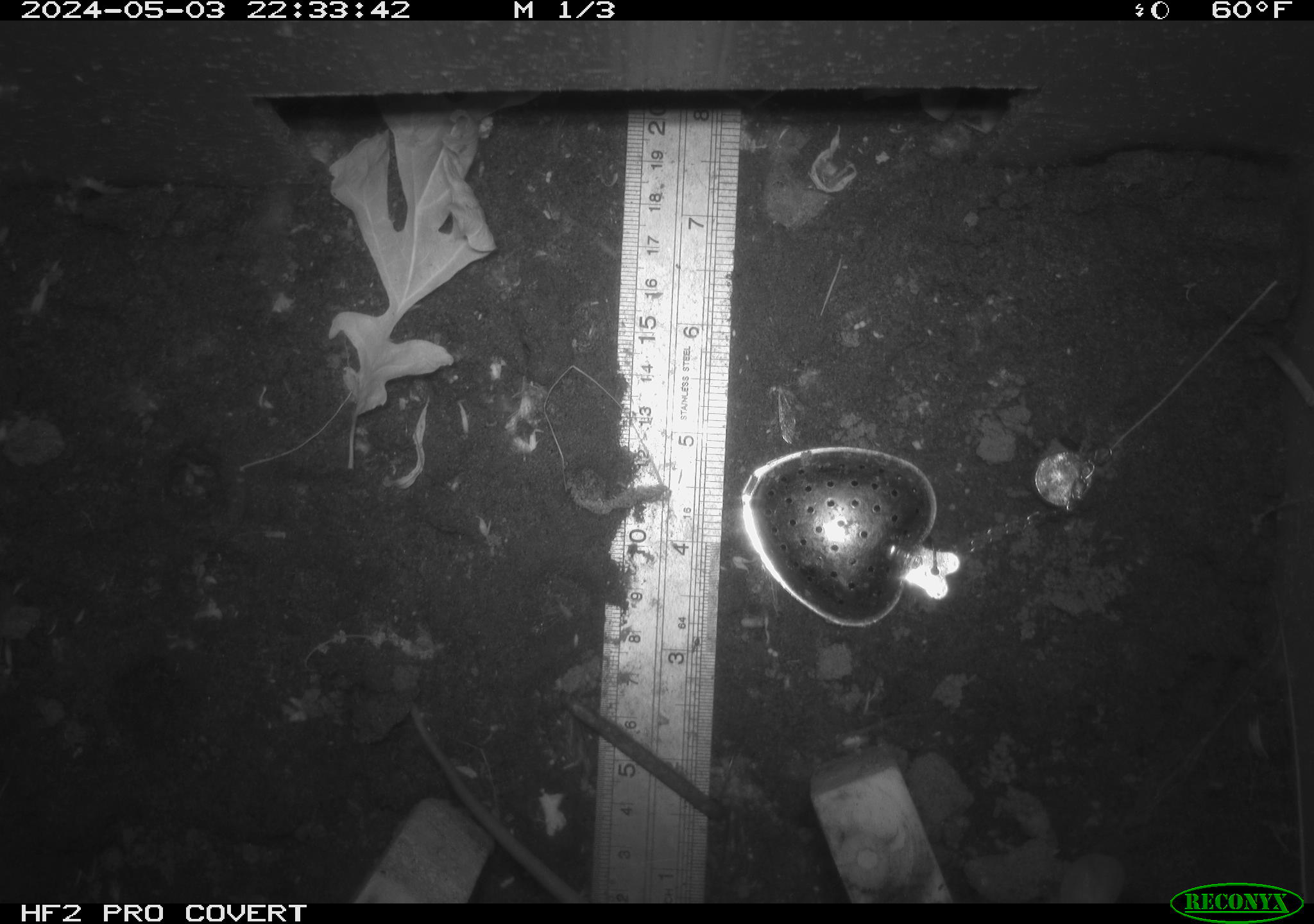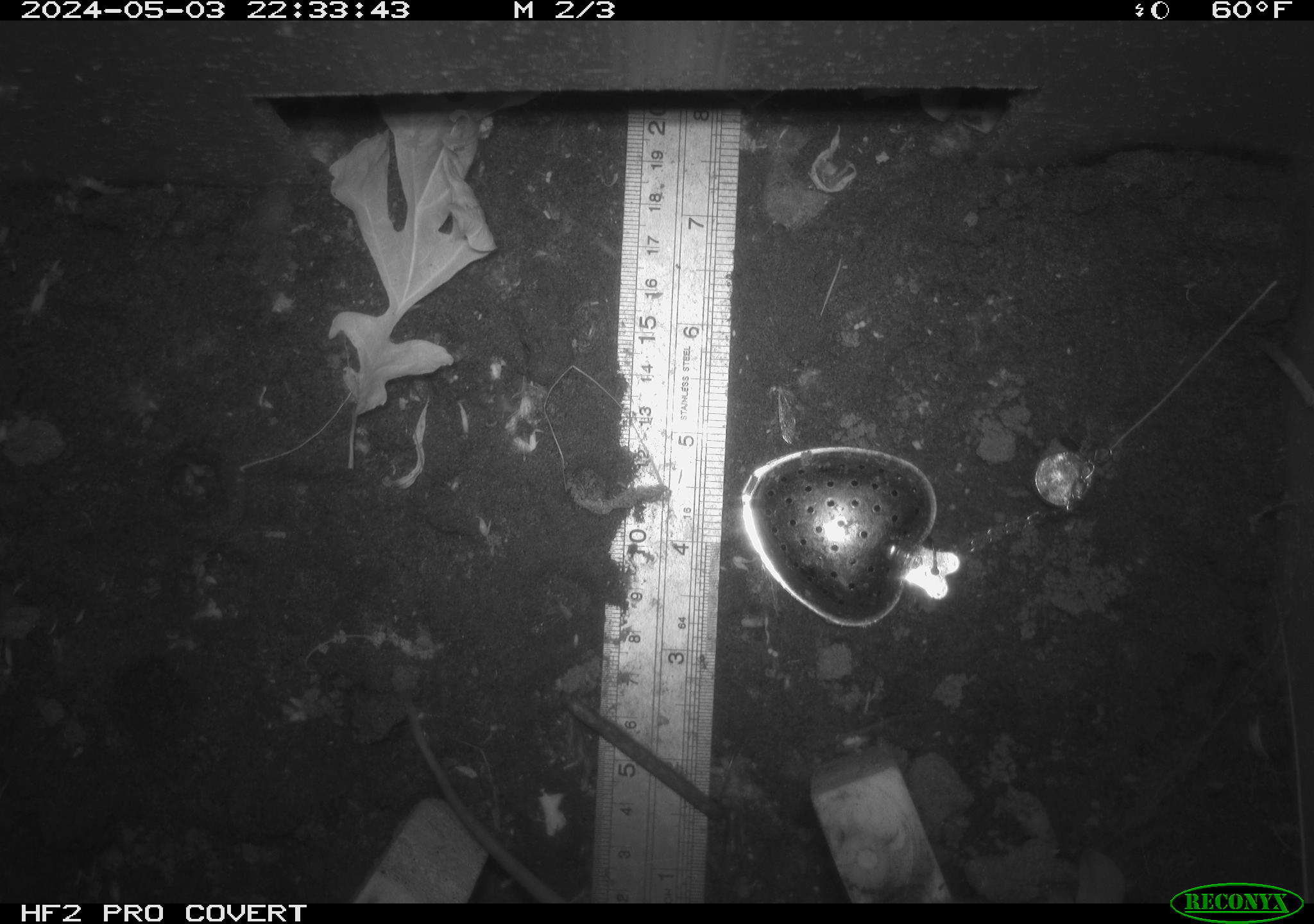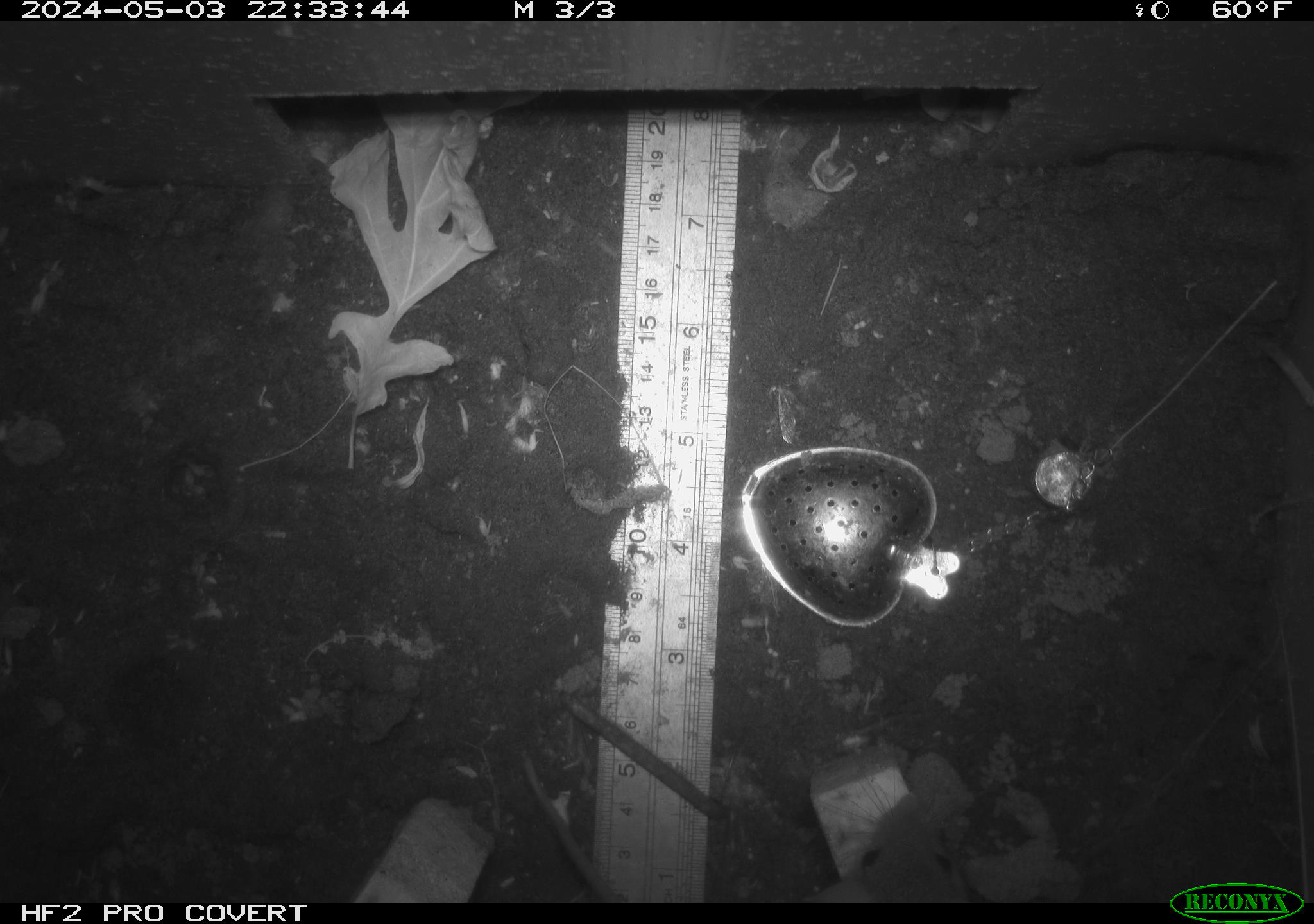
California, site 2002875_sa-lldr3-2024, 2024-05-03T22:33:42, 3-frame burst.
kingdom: Animalia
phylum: Chordata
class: Mammalia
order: Rodentia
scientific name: Rodentia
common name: rodent